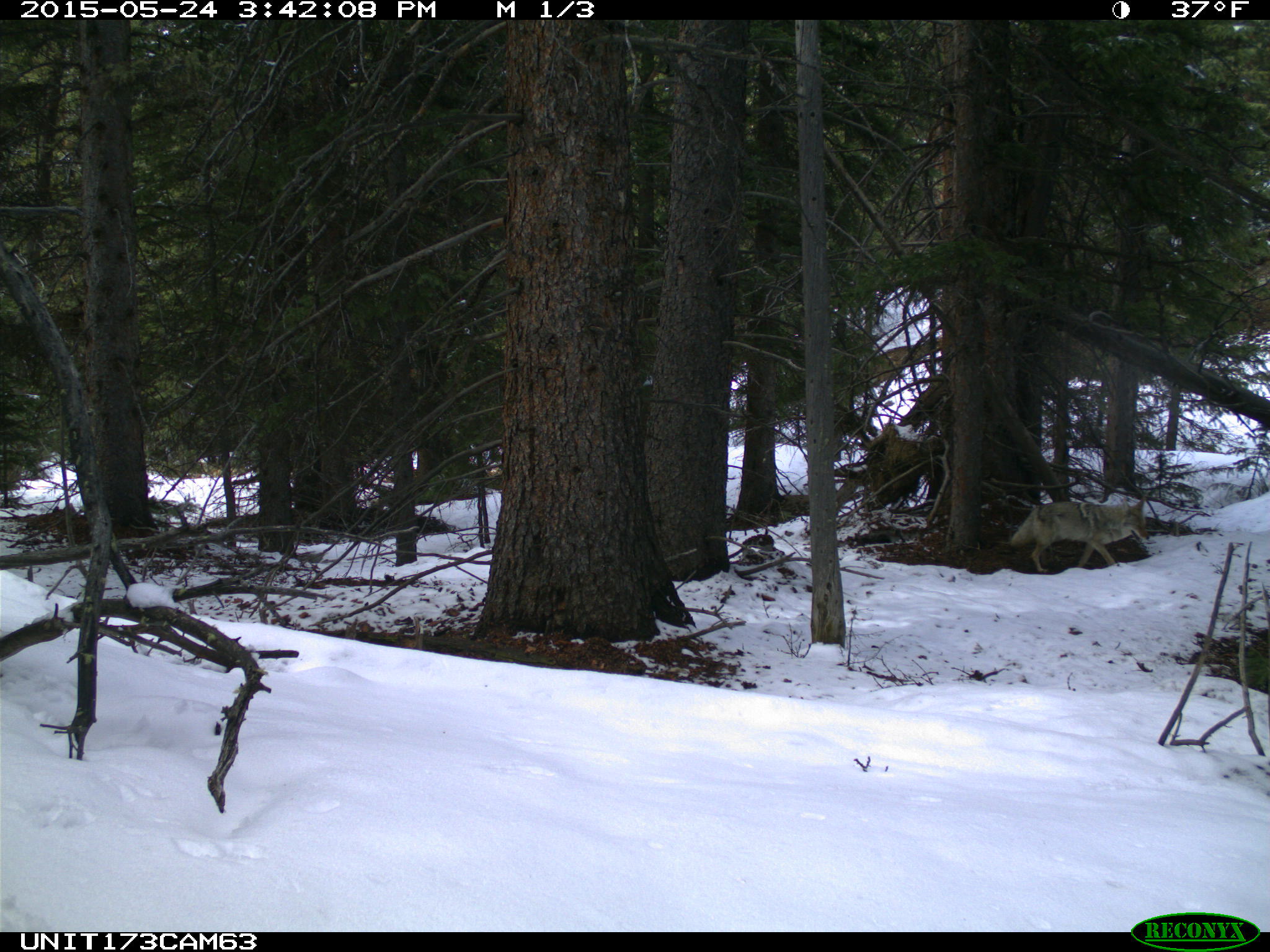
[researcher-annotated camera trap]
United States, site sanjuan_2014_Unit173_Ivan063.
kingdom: Animalia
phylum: Chordata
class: Mammalia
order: Carnivora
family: Canidae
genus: Canis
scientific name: Canis latrans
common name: coyote